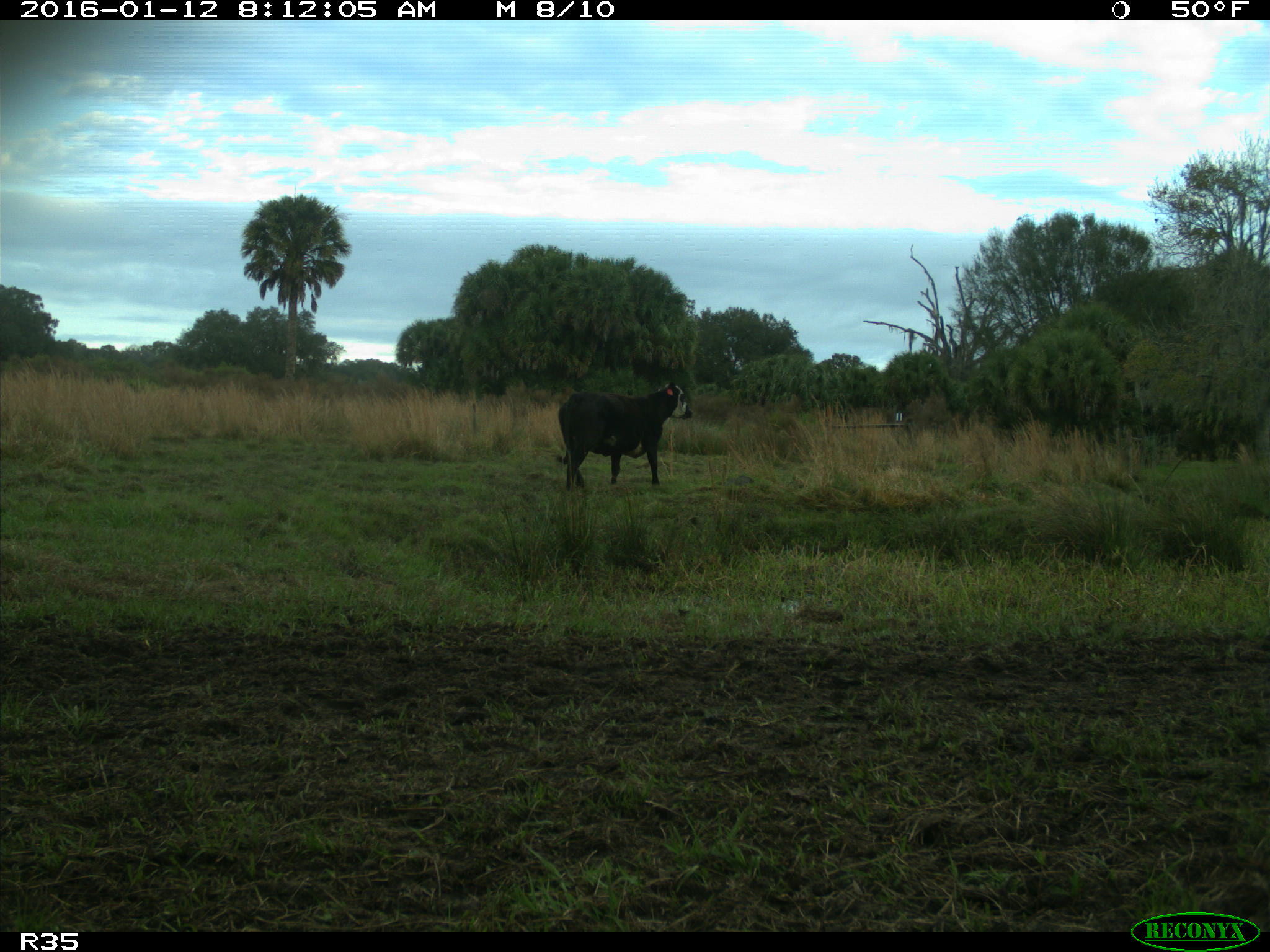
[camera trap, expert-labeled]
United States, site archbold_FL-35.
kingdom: Animalia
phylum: Chordata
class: Mammalia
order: Artiodactyla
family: Bovidae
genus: Bos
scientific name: Bos taurus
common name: domestic cow